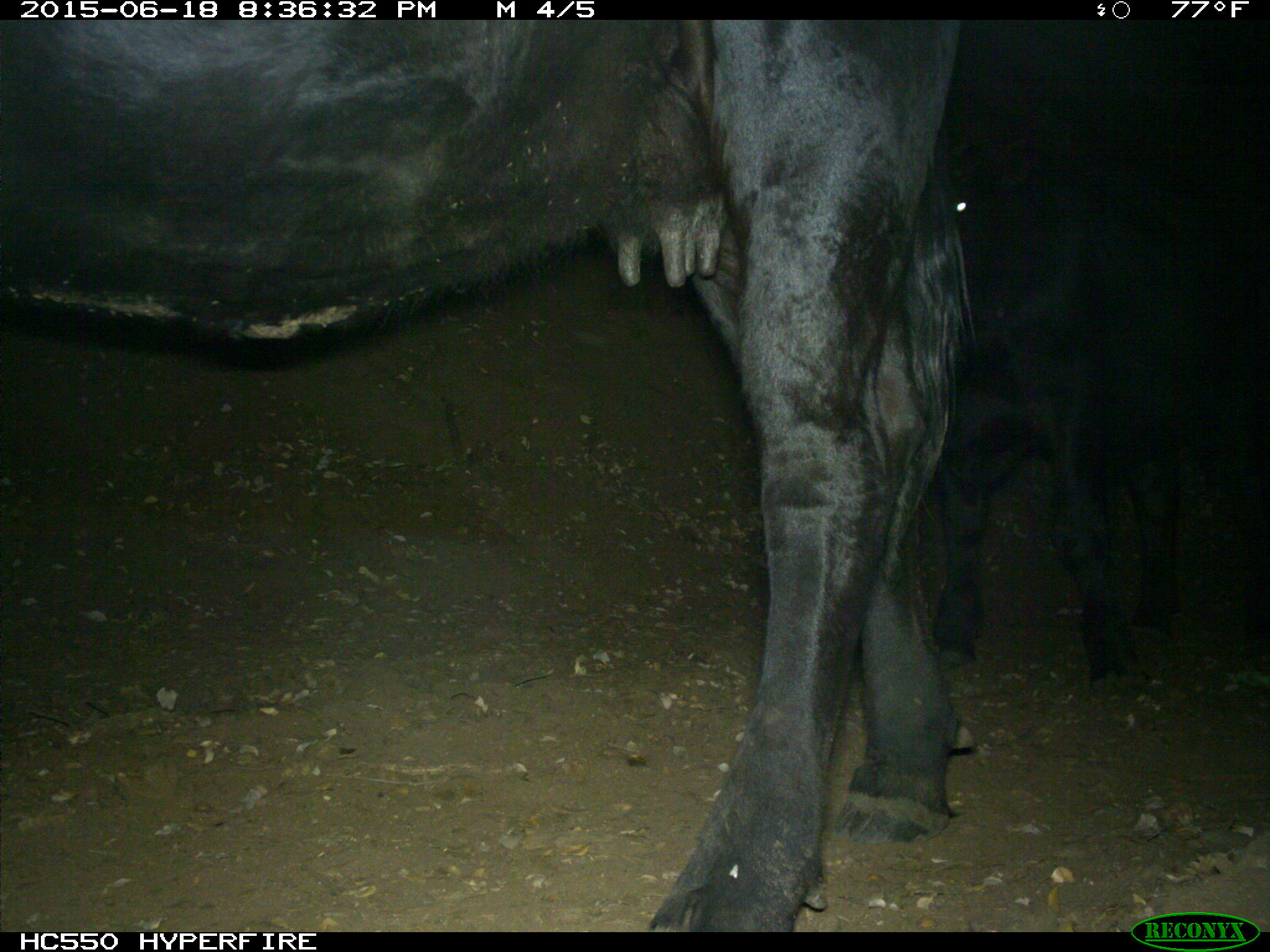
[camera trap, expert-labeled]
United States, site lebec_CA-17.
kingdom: Animalia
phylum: Chordata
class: Mammalia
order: Artiodactyla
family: Bovidae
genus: Bos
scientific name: Bos taurus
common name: domestic cow